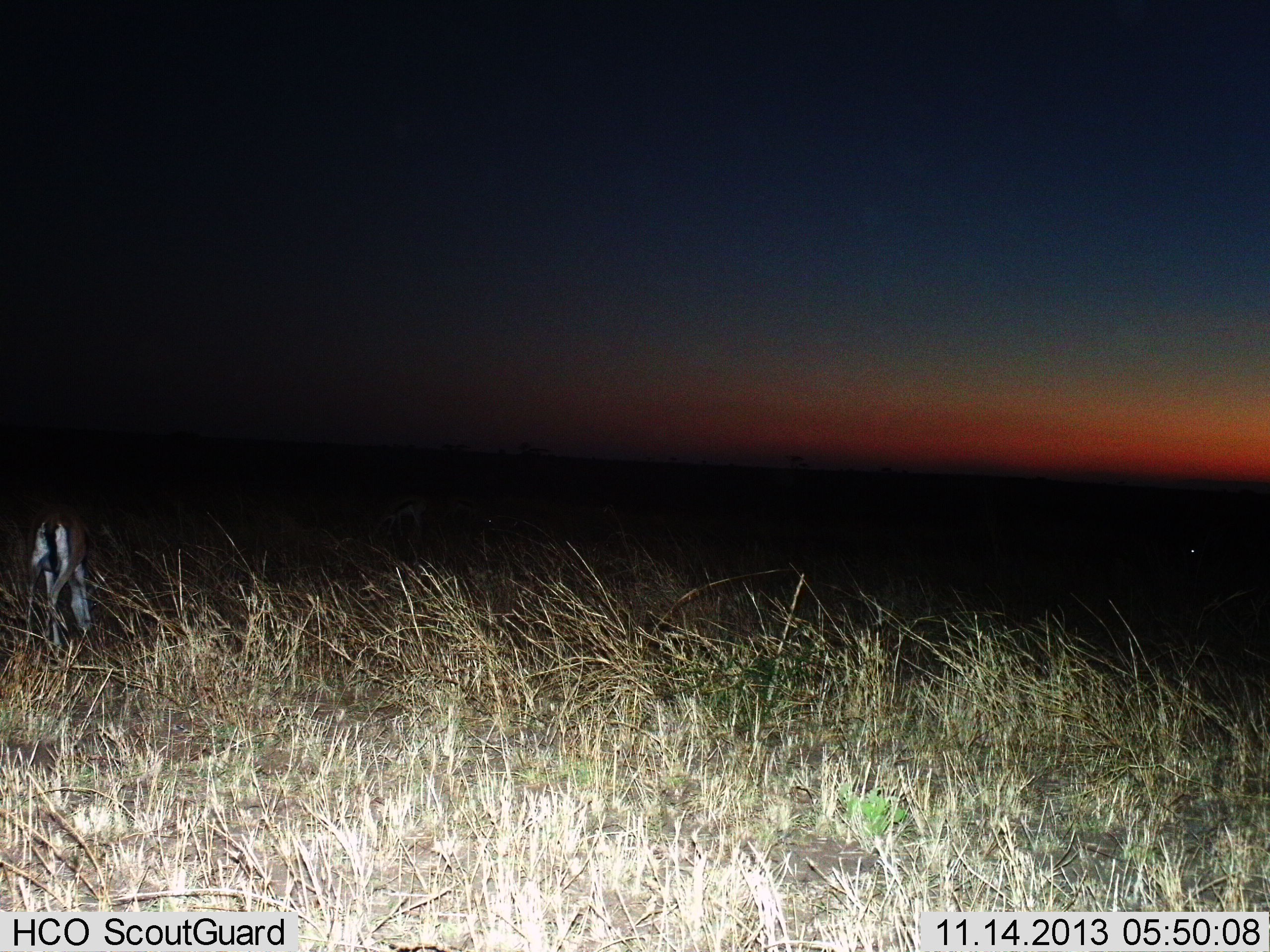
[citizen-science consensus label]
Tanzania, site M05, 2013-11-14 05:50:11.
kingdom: Animalia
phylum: Chordata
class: Mammalia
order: Artiodactyla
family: Bovidae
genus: Eudorcas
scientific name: Eudorcas thomsonii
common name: thomson's gazelle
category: gazellethomsons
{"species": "gazellethomsons (thomson's gazelle) (Eudorcas thomsonii)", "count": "1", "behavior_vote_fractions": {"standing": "40%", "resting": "0%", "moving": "0%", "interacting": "0%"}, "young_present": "0%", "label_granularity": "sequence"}